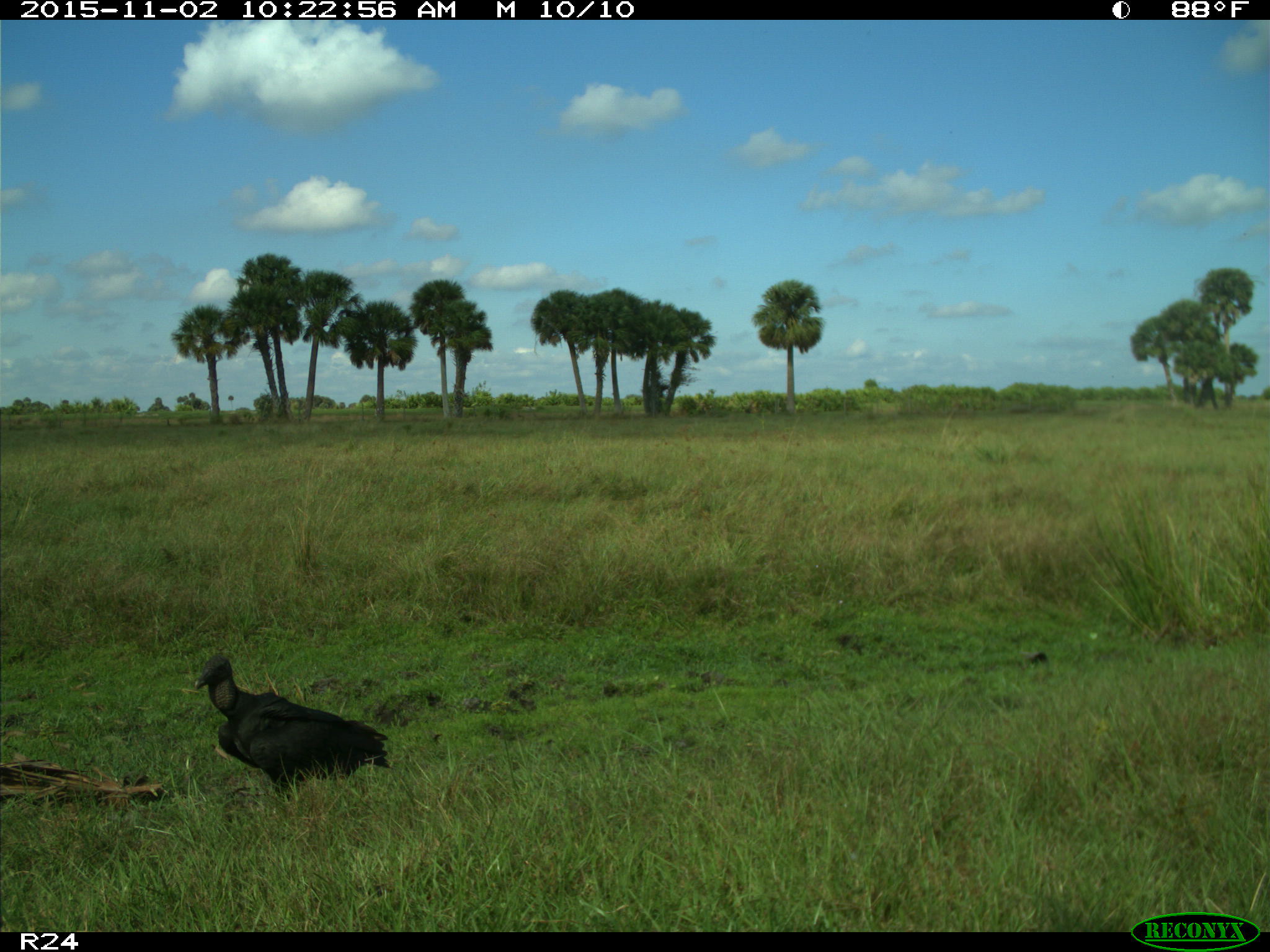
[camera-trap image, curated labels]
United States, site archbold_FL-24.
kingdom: Animalia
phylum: Chordata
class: Aves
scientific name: Aves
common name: birds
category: unidentified bird